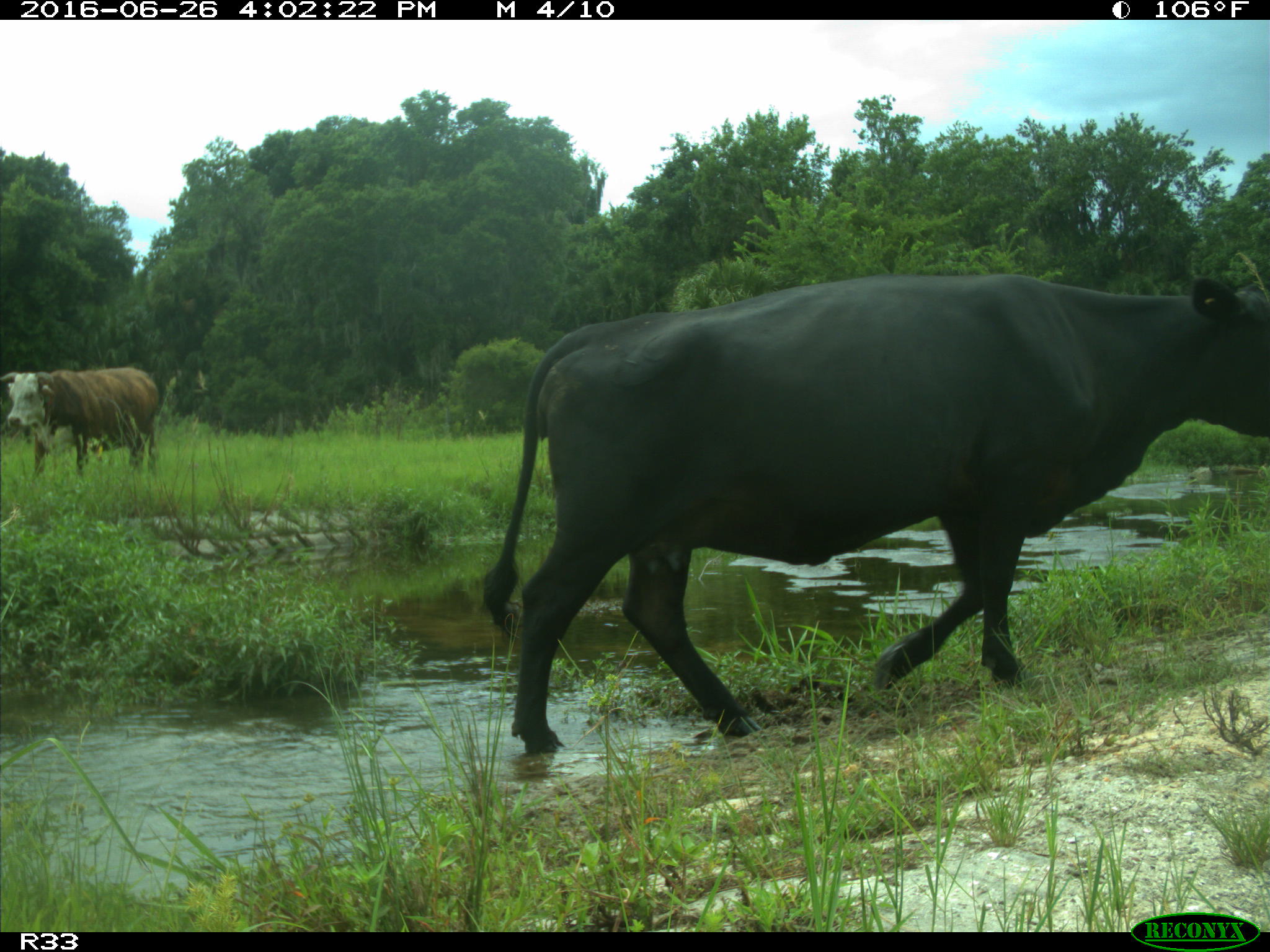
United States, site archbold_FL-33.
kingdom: Animalia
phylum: Chordata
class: Mammalia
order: Artiodactyla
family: Bovidae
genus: Bos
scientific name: Bos taurus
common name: domestic cow